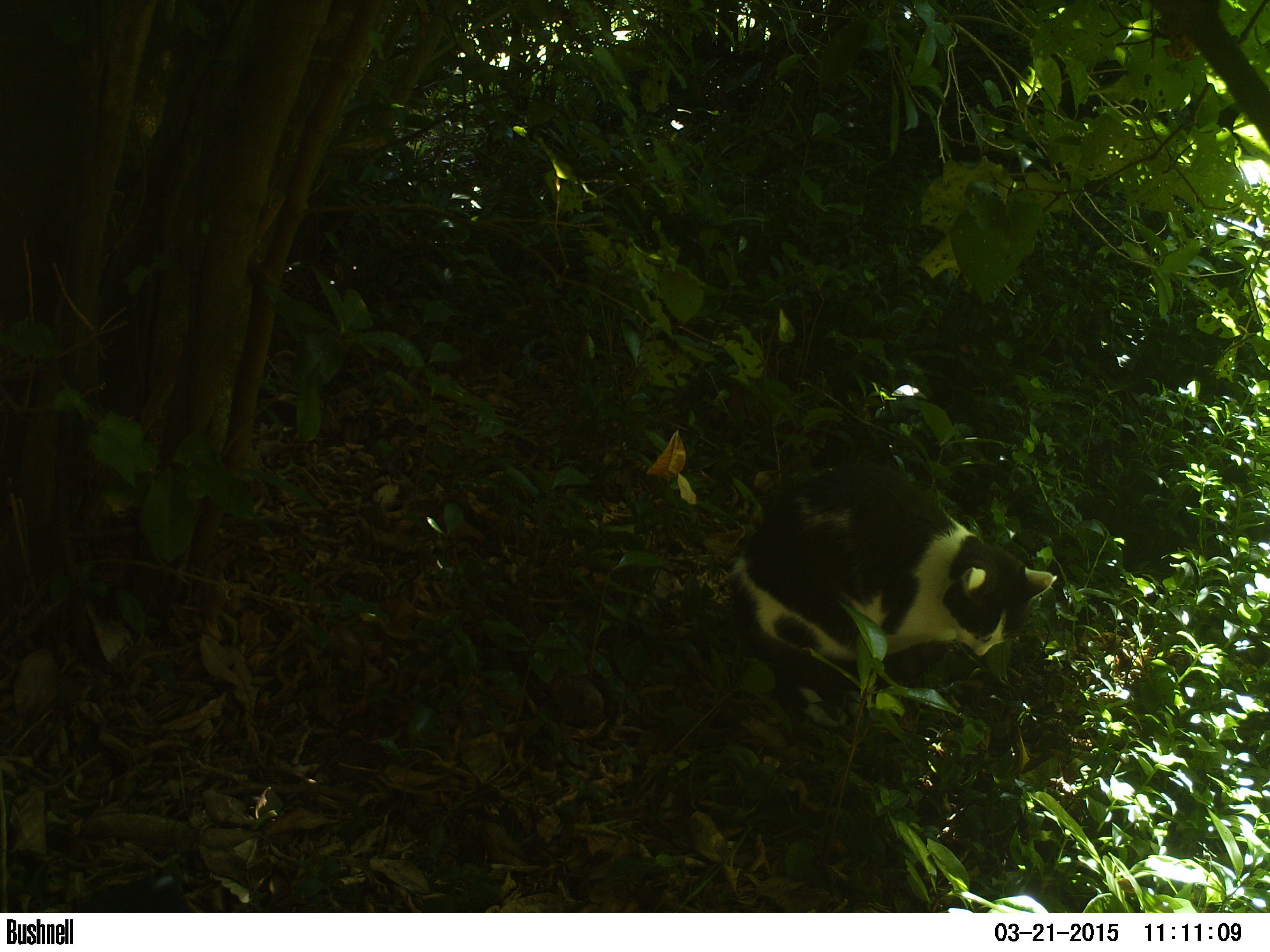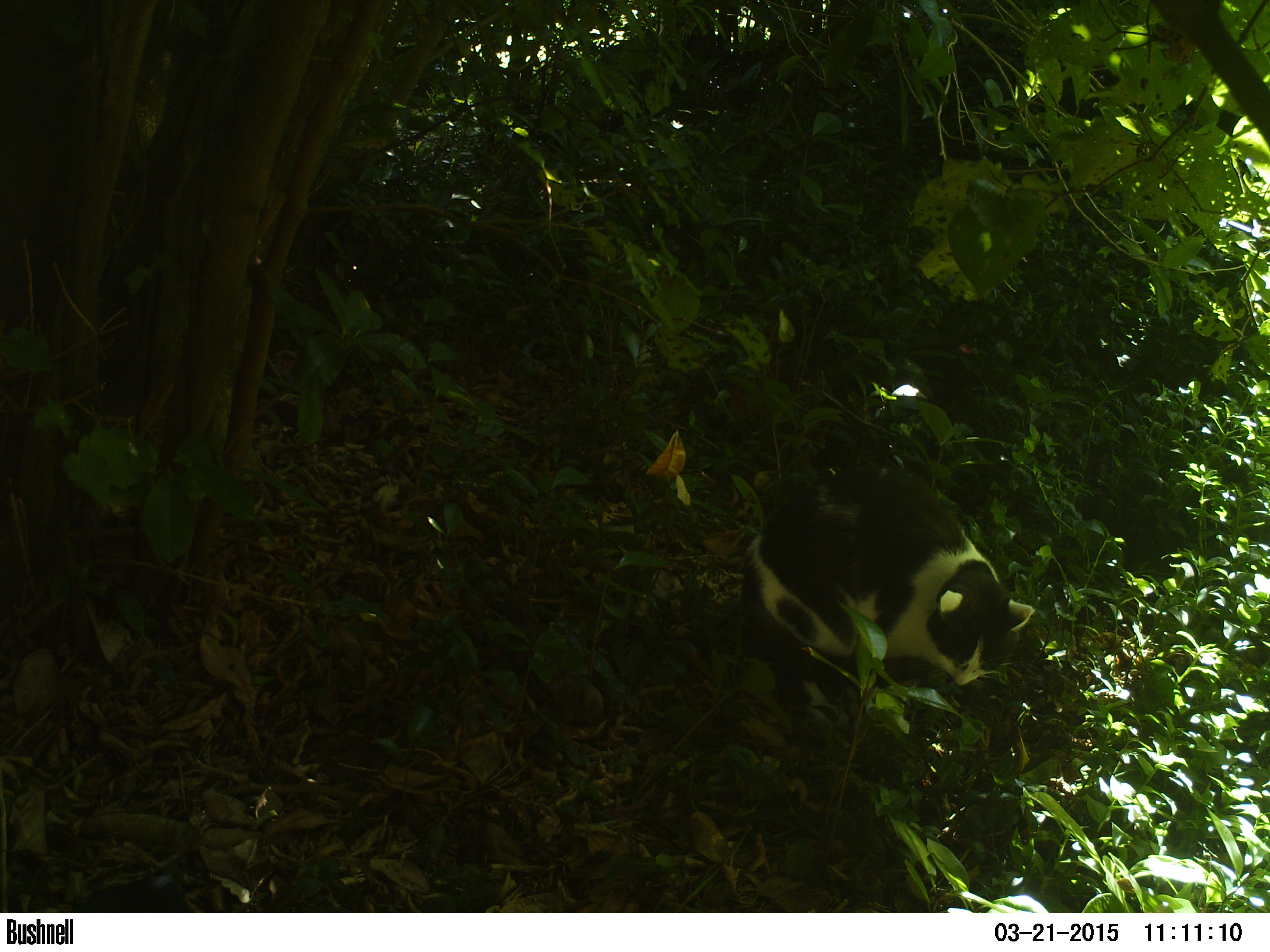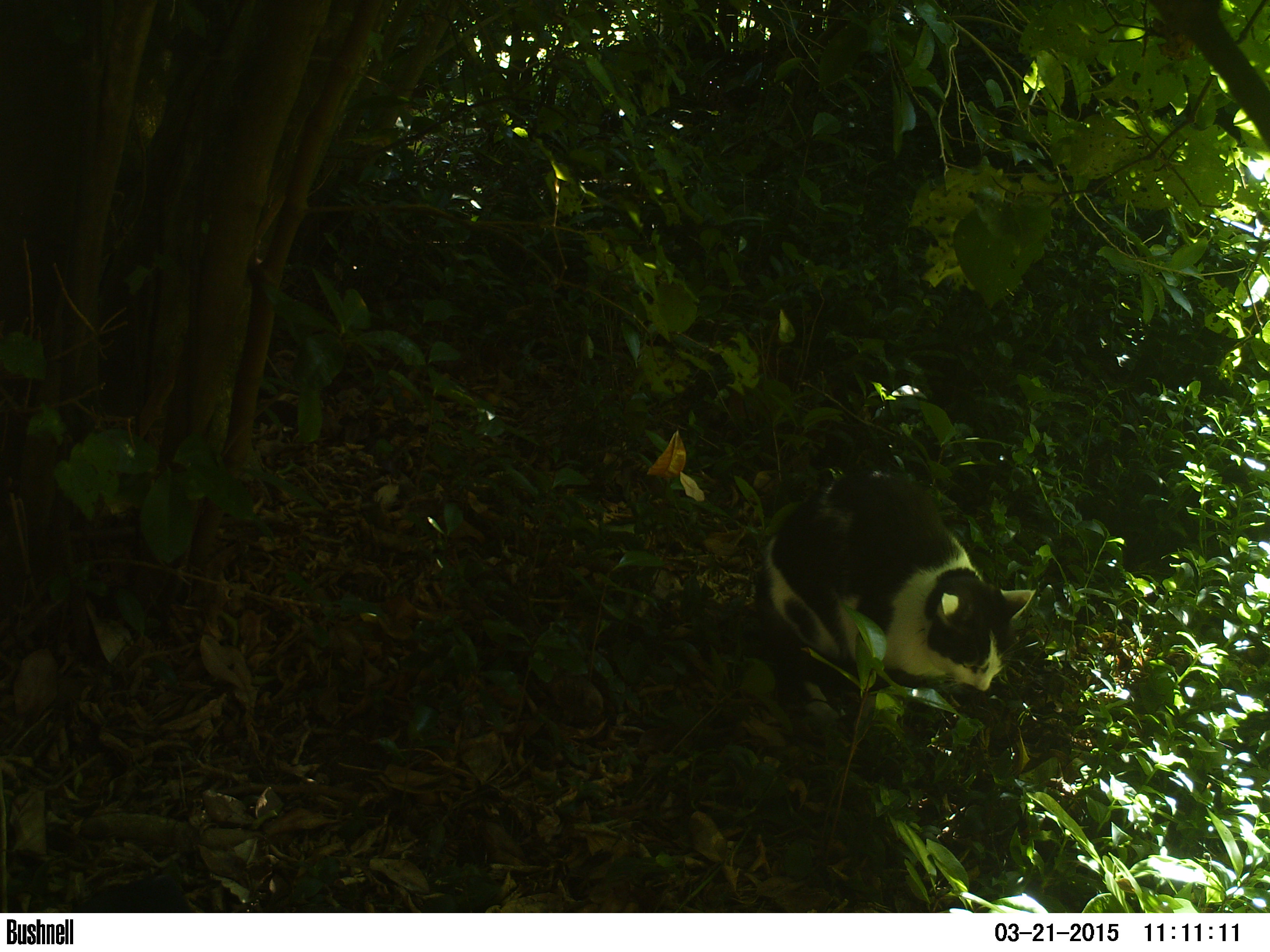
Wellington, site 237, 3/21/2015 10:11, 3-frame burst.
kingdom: Animalia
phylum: Chordata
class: Mammalia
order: Carnivora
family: Felidae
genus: Felis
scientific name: Felis catus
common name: cat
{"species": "cat (Felis catus)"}